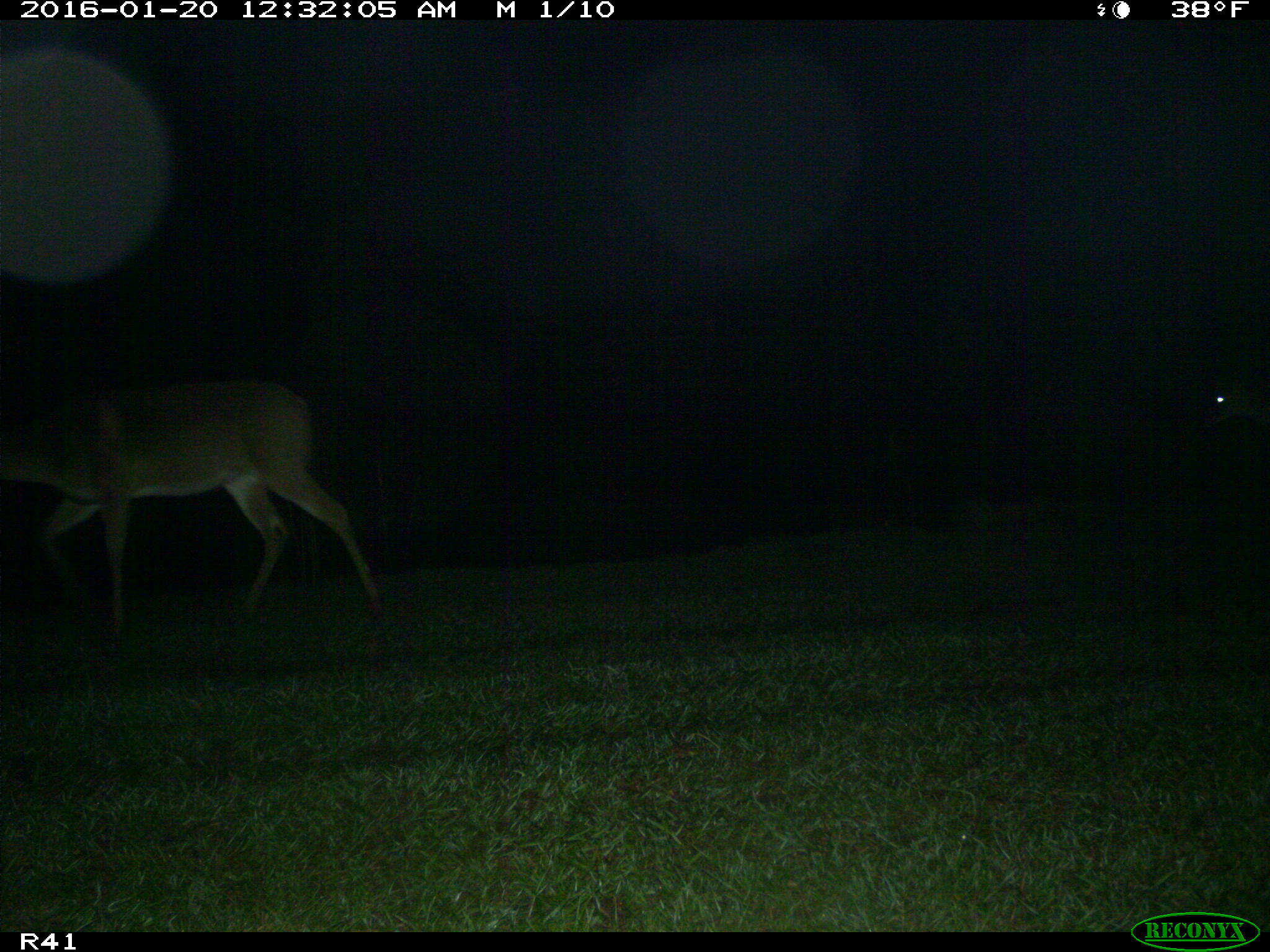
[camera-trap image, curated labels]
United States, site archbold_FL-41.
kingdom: Animalia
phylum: Chordata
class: Mammalia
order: Artiodactyla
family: Cervidae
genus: Odocoileus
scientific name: Odocoileus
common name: deer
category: unidentified deer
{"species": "unidentified deer (deer) (Odocoileus)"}